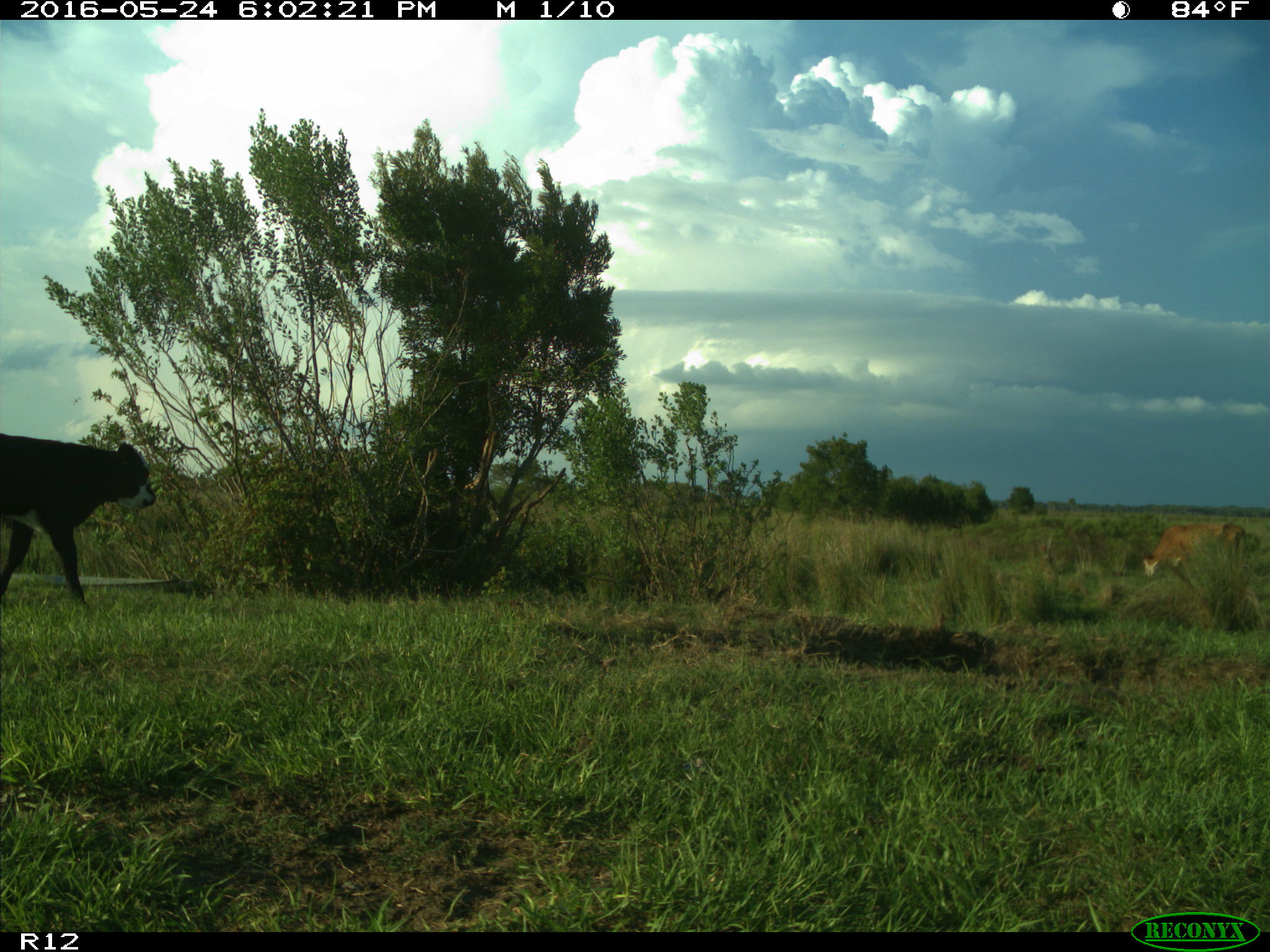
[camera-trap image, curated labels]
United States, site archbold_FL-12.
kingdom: Animalia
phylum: Chordata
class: Mammalia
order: Artiodactyla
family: Bovidae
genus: Bos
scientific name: Bos taurus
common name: domestic cow